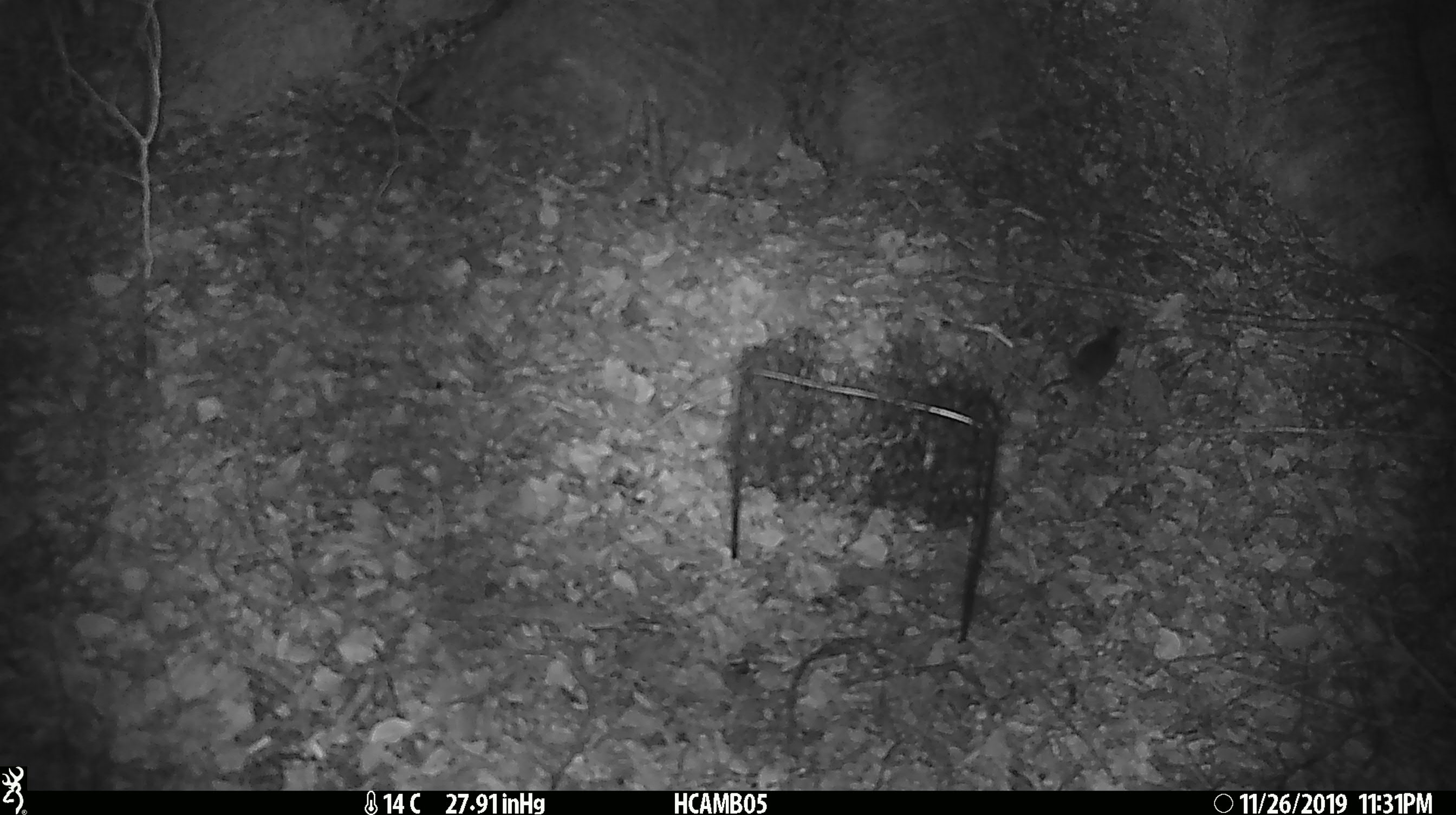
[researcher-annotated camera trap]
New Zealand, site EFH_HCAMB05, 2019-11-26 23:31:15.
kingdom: Animalia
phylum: Chordata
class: Mammalia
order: Rodentia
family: Muridae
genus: Mus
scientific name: Mus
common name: mouse